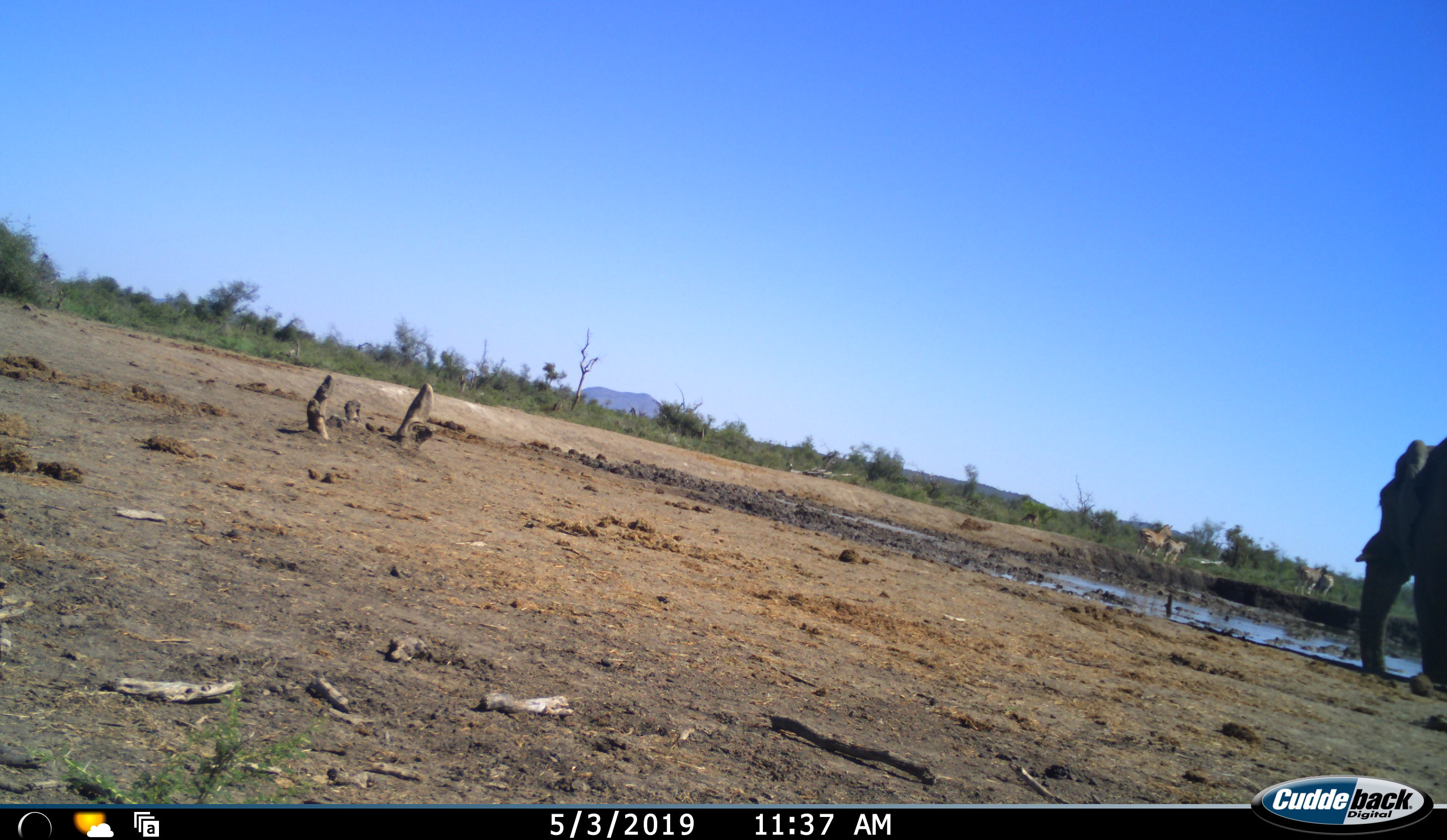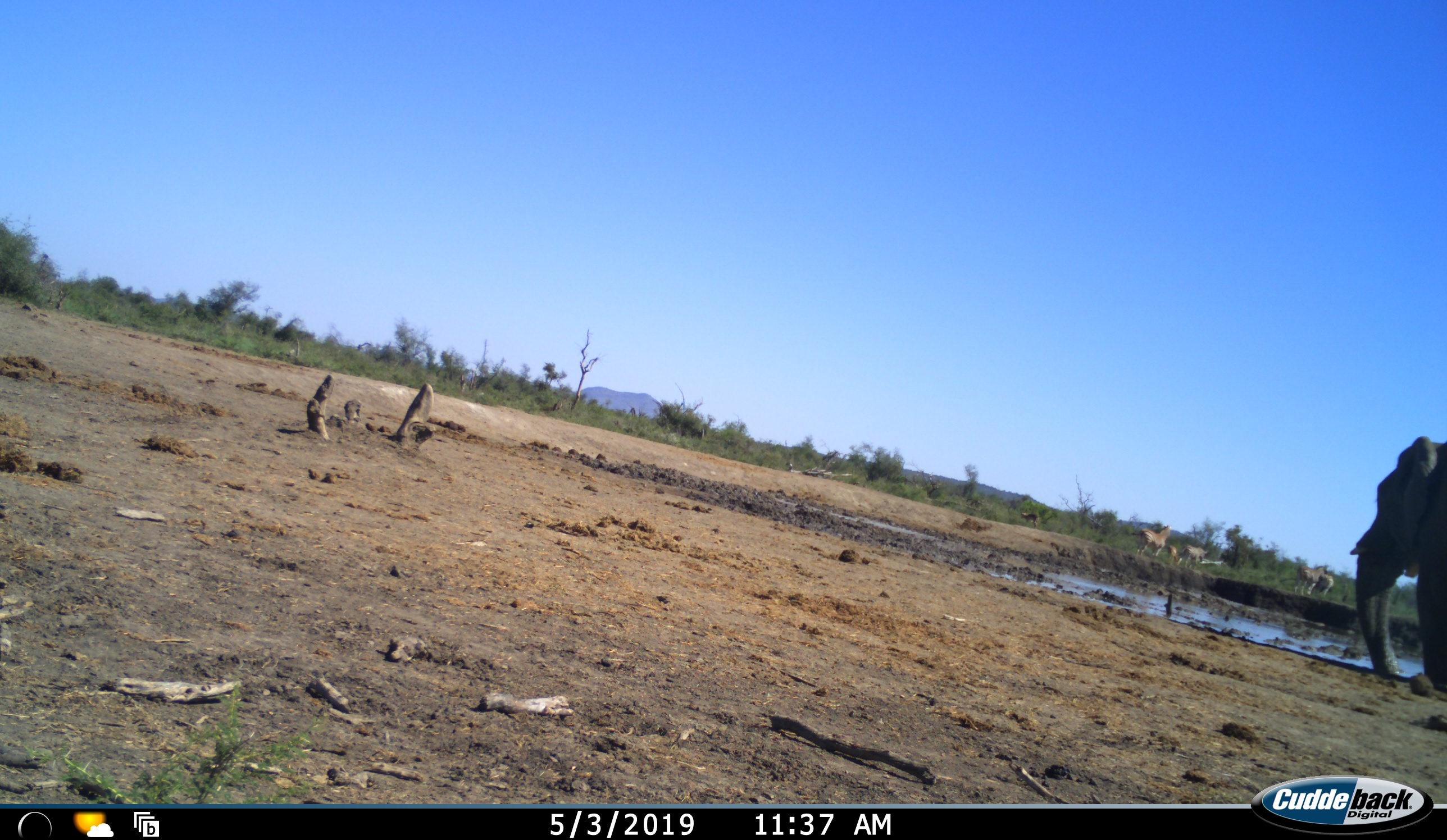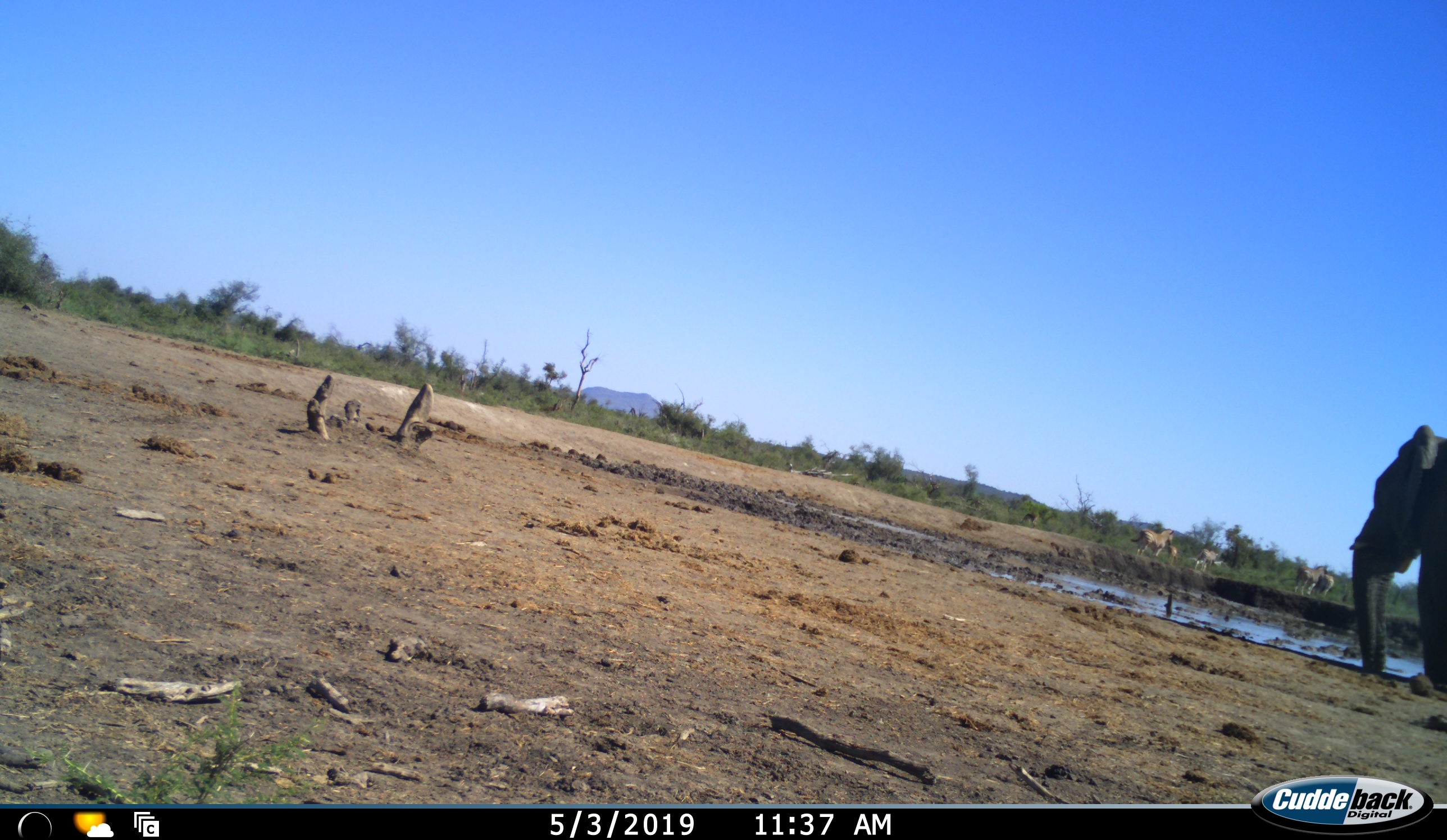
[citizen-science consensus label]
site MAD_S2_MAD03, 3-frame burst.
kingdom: Animalia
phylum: Chordata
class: Mammalia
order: Proboscidea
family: Elephantidae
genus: Loxodonta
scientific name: Loxodonta africana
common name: african bush elephant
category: elephant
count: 1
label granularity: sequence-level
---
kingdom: Animalia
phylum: Chordata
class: Mammalia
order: Perissodactyla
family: Equidae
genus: Equus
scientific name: Equus quagga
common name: plains zebra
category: zebraplains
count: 5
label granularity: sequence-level